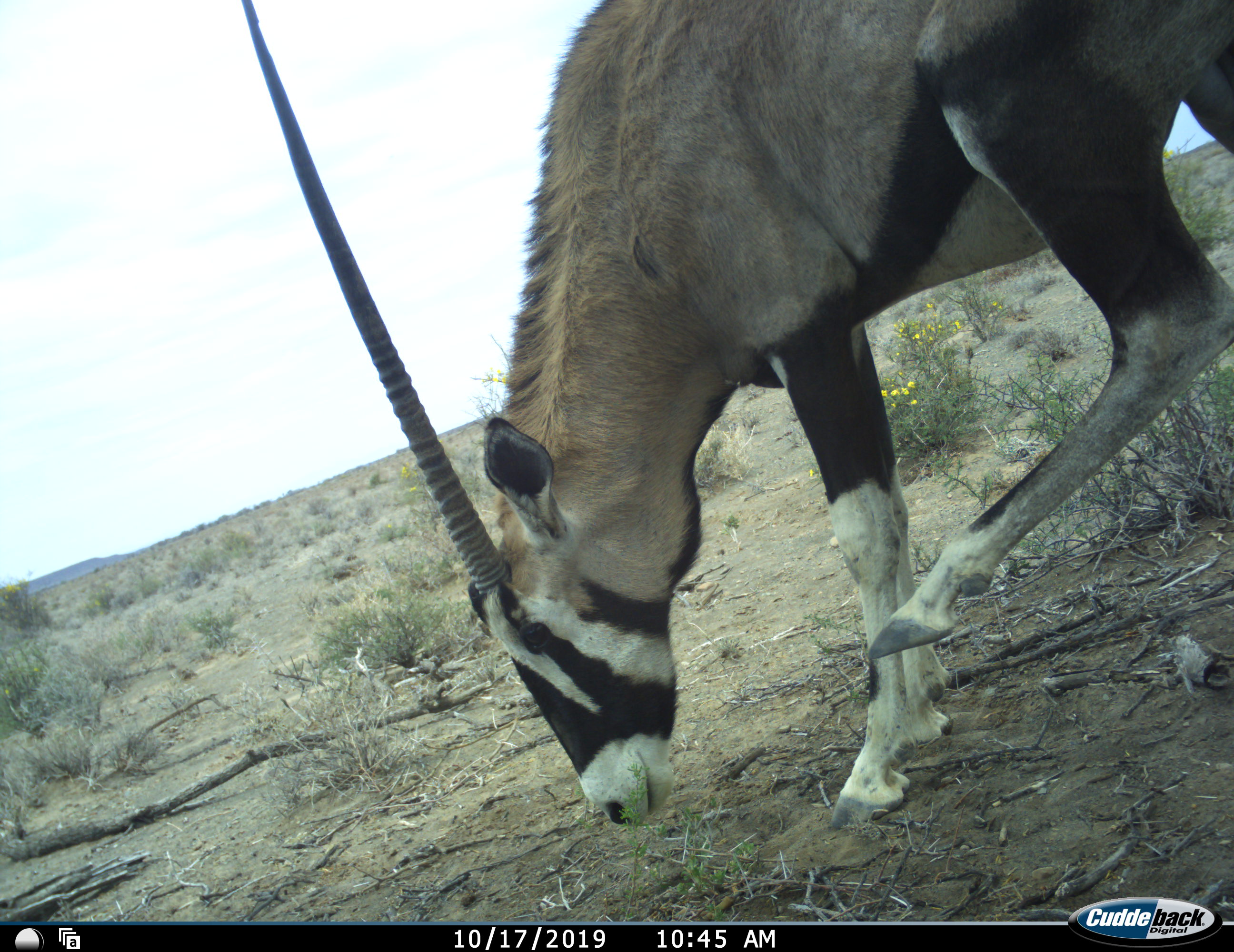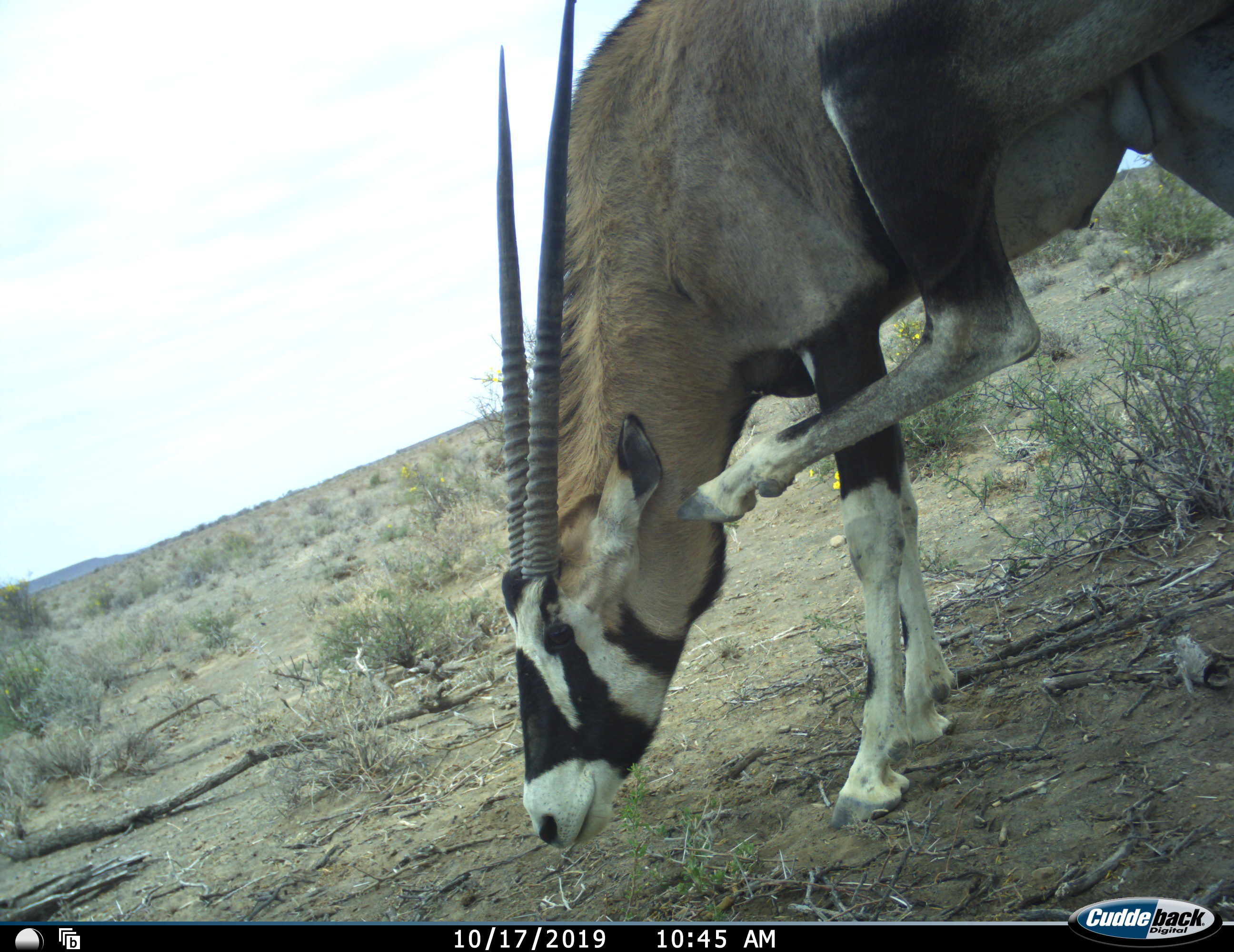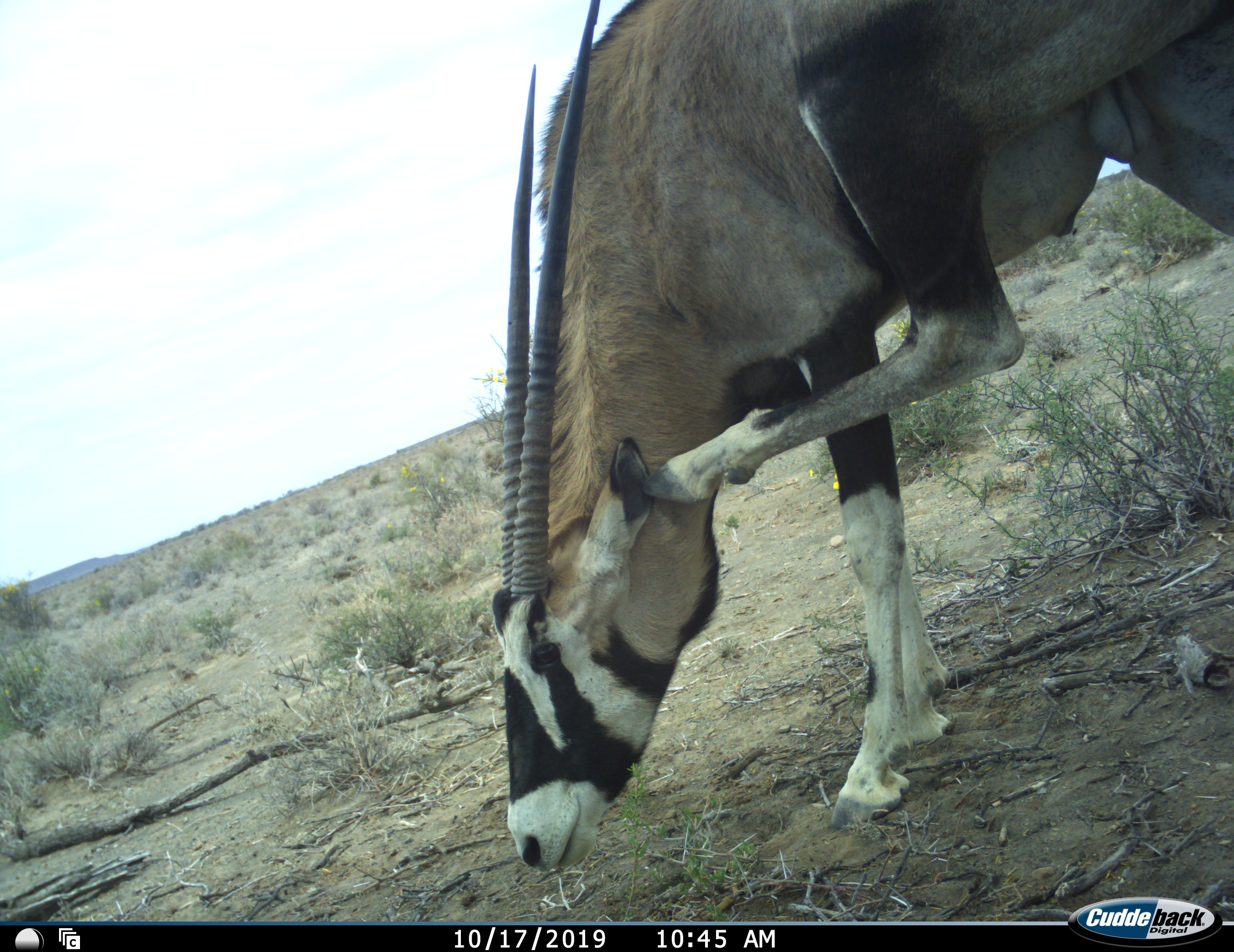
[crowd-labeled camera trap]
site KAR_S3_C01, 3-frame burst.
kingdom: Animalia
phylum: Chordata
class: Mammalia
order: Artiodactyla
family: Bovidae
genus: Oryx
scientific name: Oryx gazella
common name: gemsbok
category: oryx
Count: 1.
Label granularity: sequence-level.